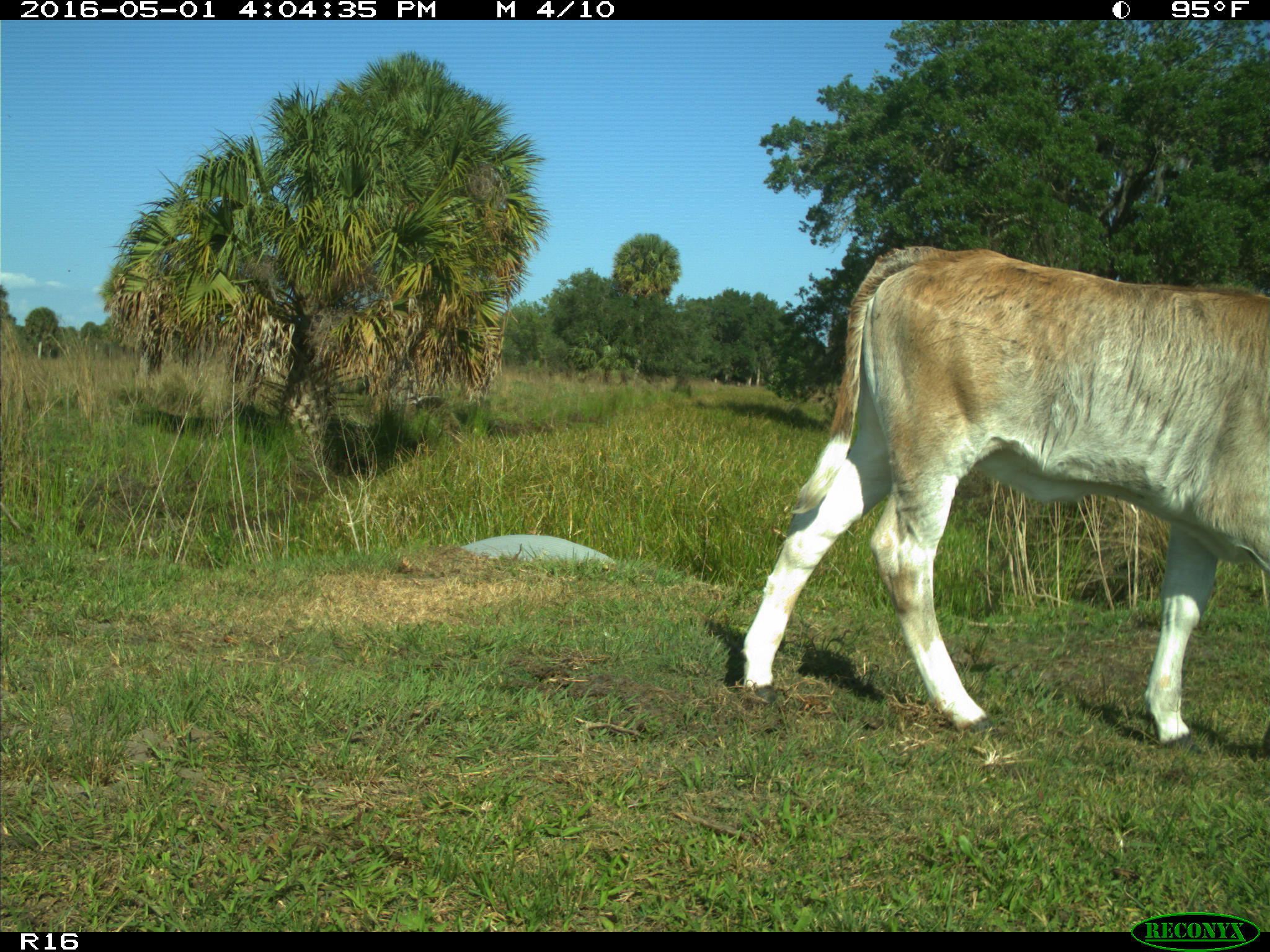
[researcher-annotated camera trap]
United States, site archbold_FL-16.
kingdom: Animalia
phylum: Chordata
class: Mammalia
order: Artiodactyla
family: Bovidae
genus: Bos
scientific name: Bos taurus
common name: domestic cow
Bos taurus (domestic cow).